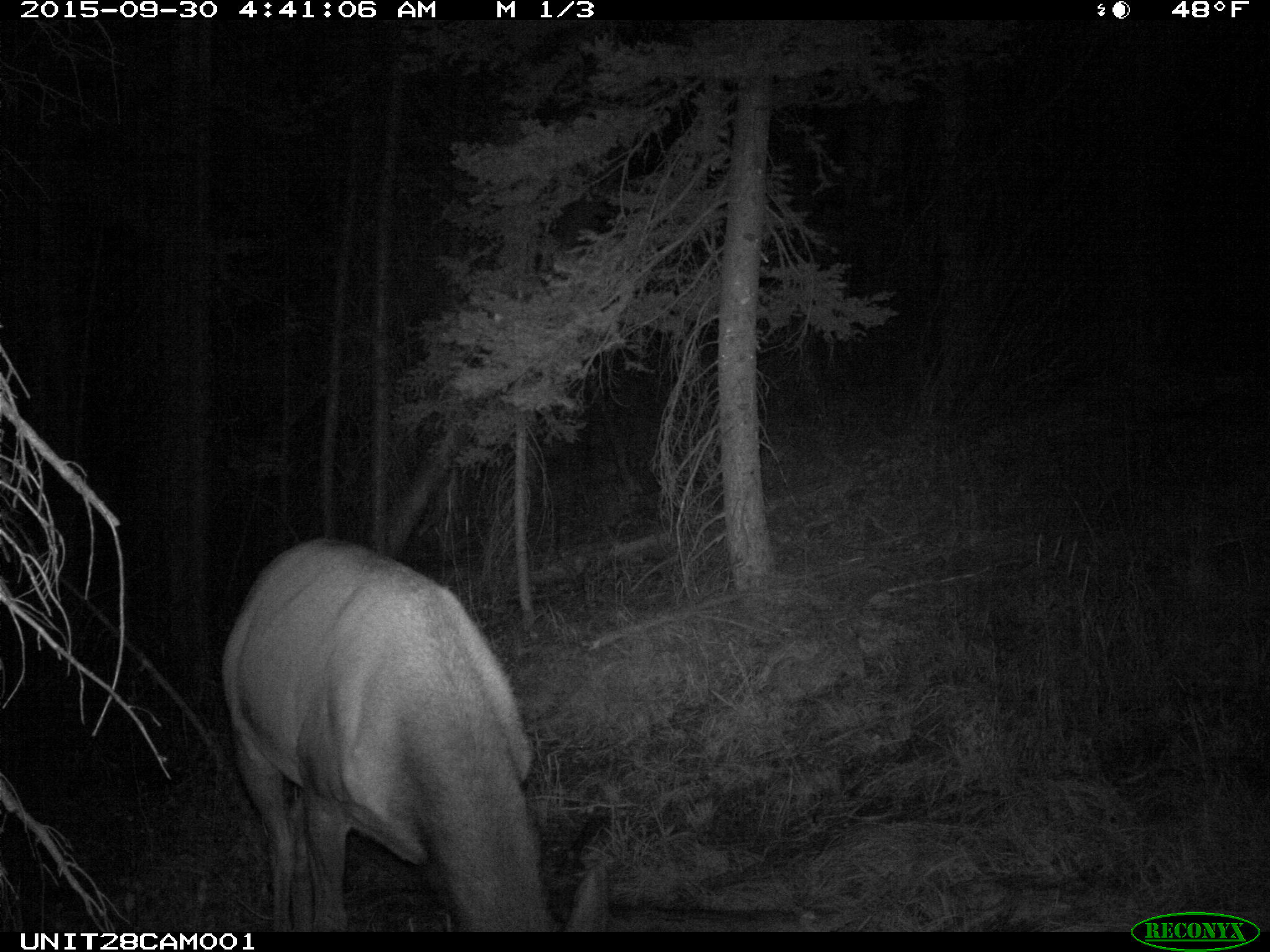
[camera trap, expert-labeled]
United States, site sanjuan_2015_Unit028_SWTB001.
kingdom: Animalia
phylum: Chordata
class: Mammalia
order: Artiodactyla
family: Cervidae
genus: Cervus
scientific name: Cervus elaphus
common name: red deer